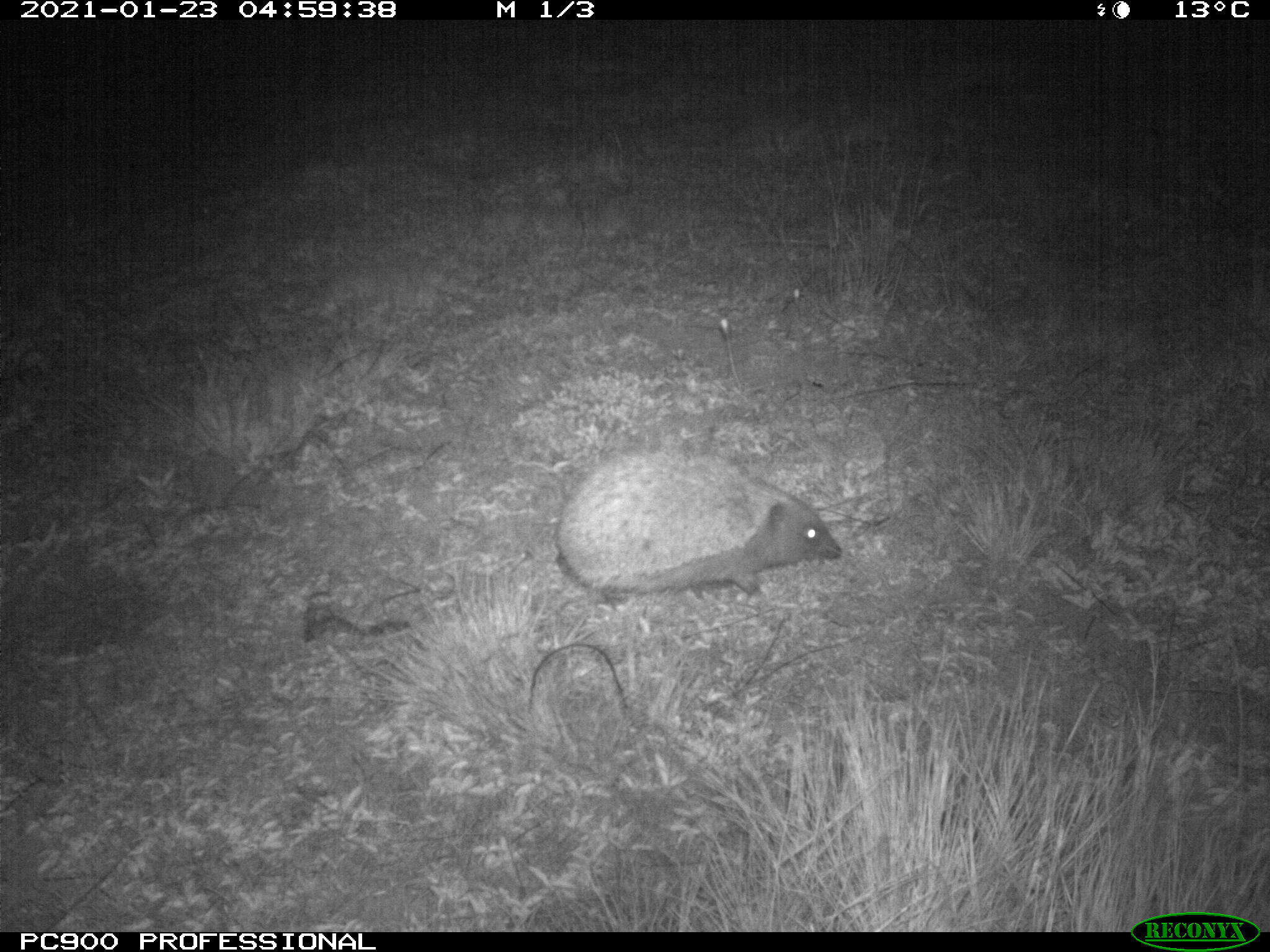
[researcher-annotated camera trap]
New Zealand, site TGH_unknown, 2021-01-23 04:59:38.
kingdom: Animalia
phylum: Chordata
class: Mammalia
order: Eulipotyphla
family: Erinaceidae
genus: Erinaceus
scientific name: Erinaceus europaeus europaeus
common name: european hedgehog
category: hedgehog